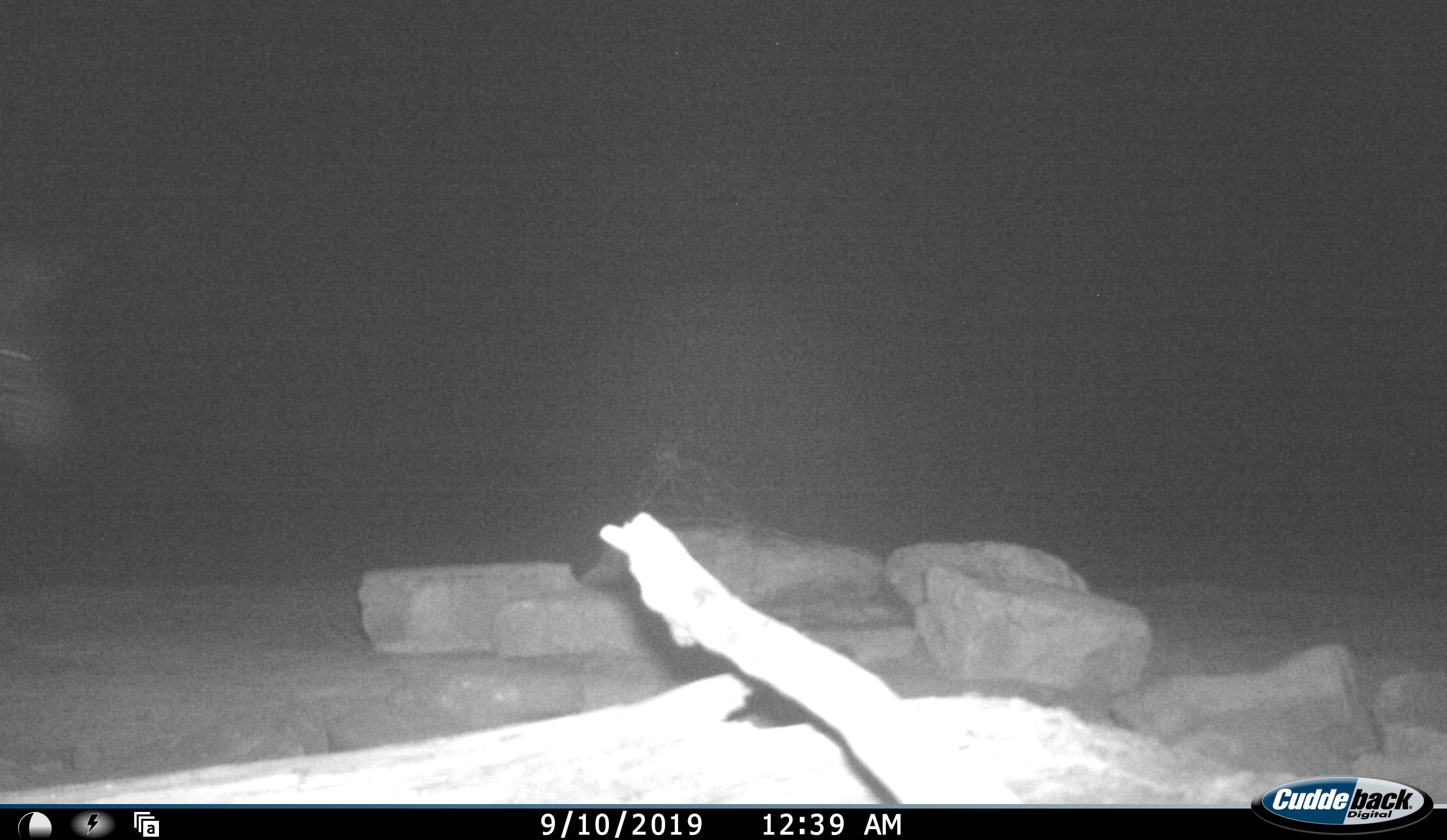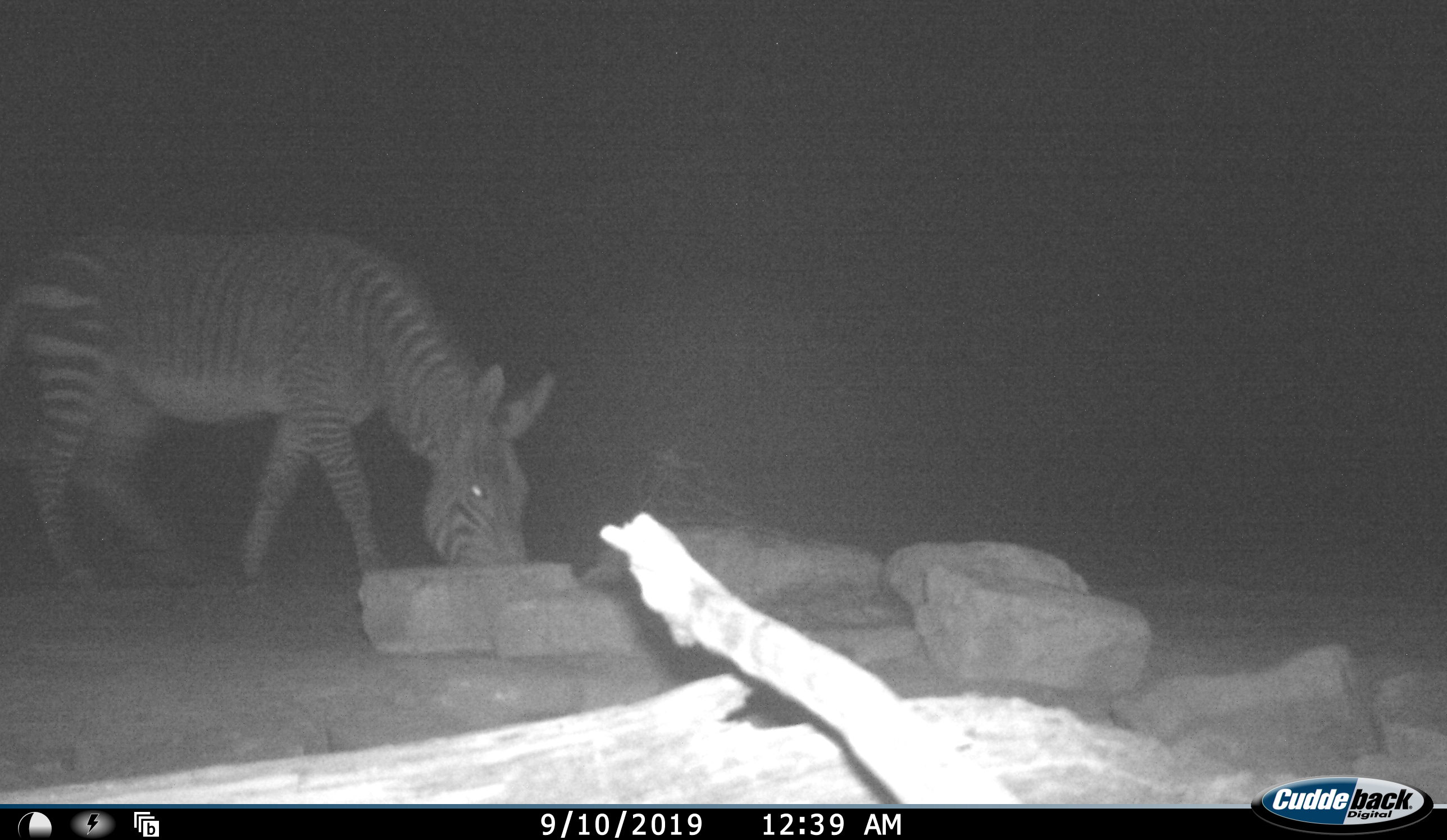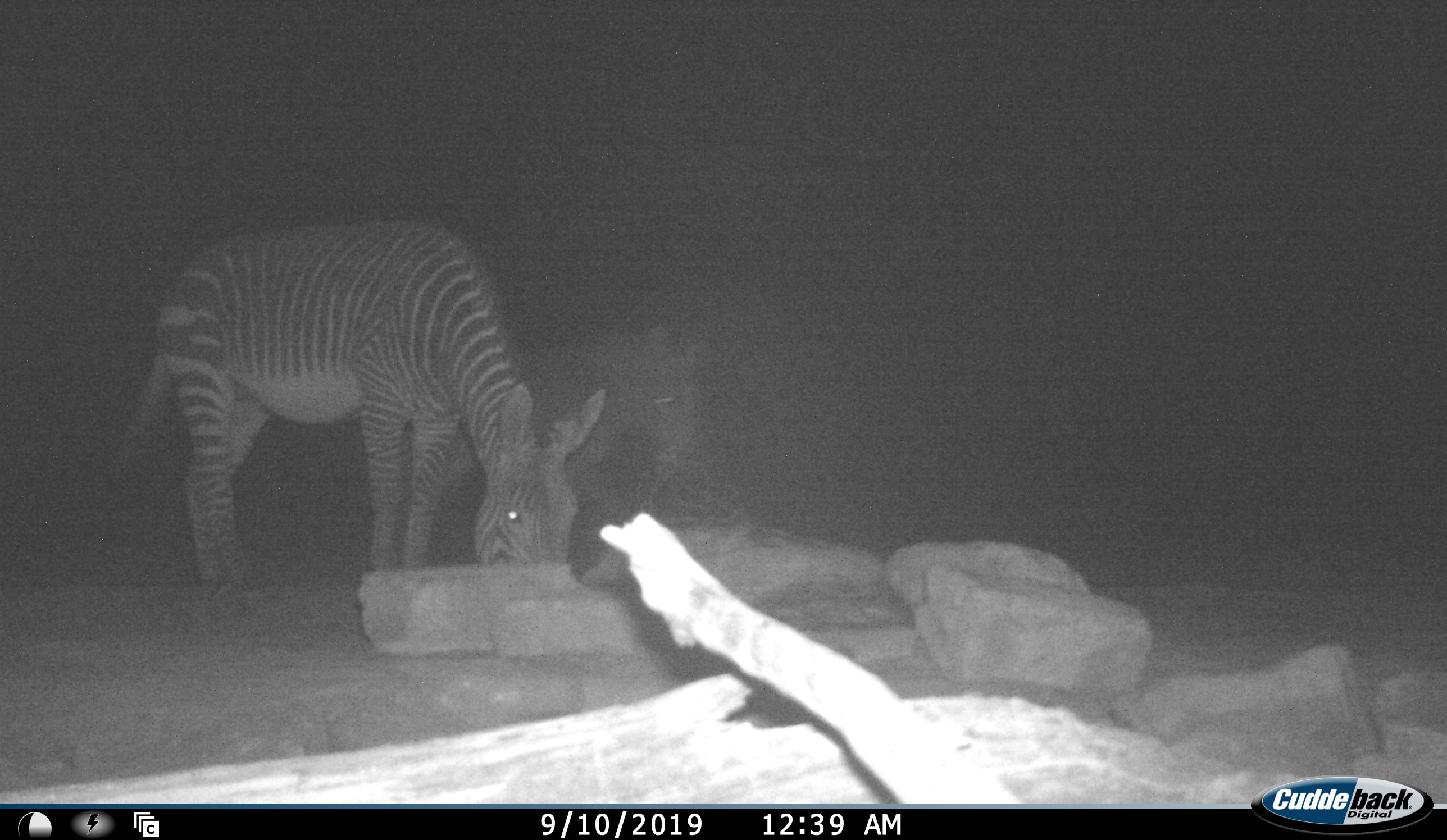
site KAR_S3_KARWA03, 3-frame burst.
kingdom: Animalia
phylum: Chordata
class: Mammalia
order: Perissodactyla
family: Equidae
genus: Equus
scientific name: Equus zebra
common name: mountain zebra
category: zebramountain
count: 2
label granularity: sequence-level